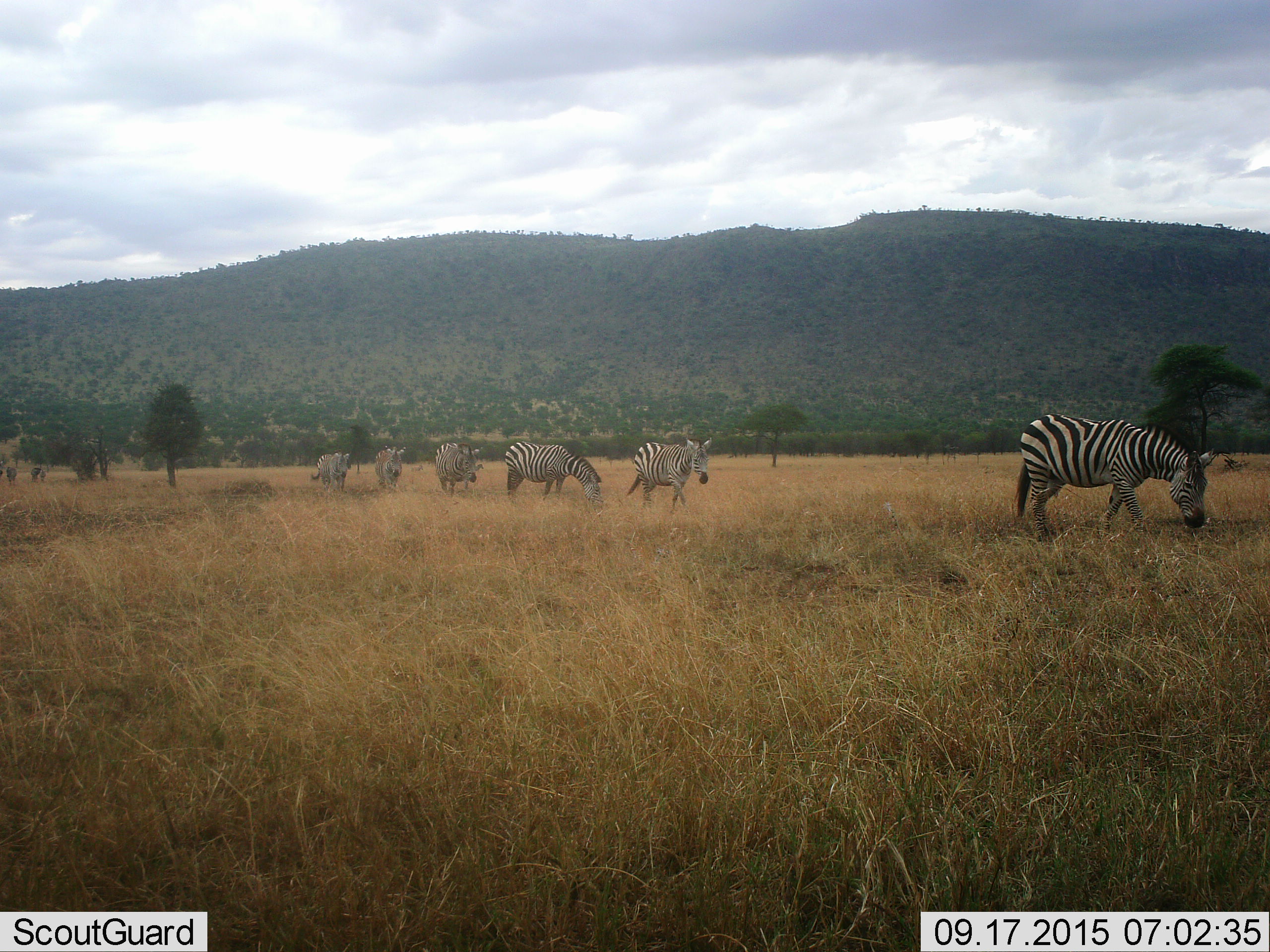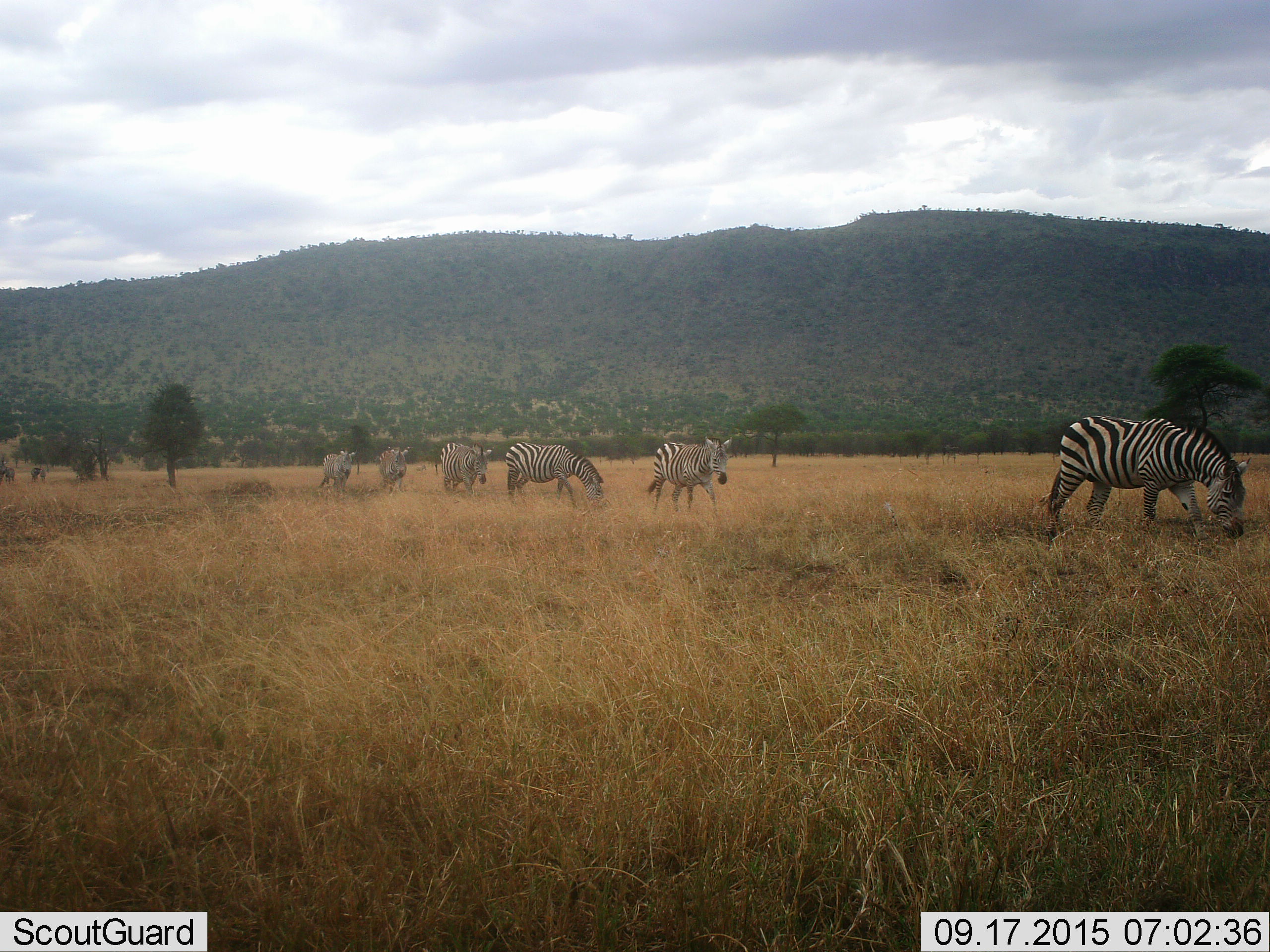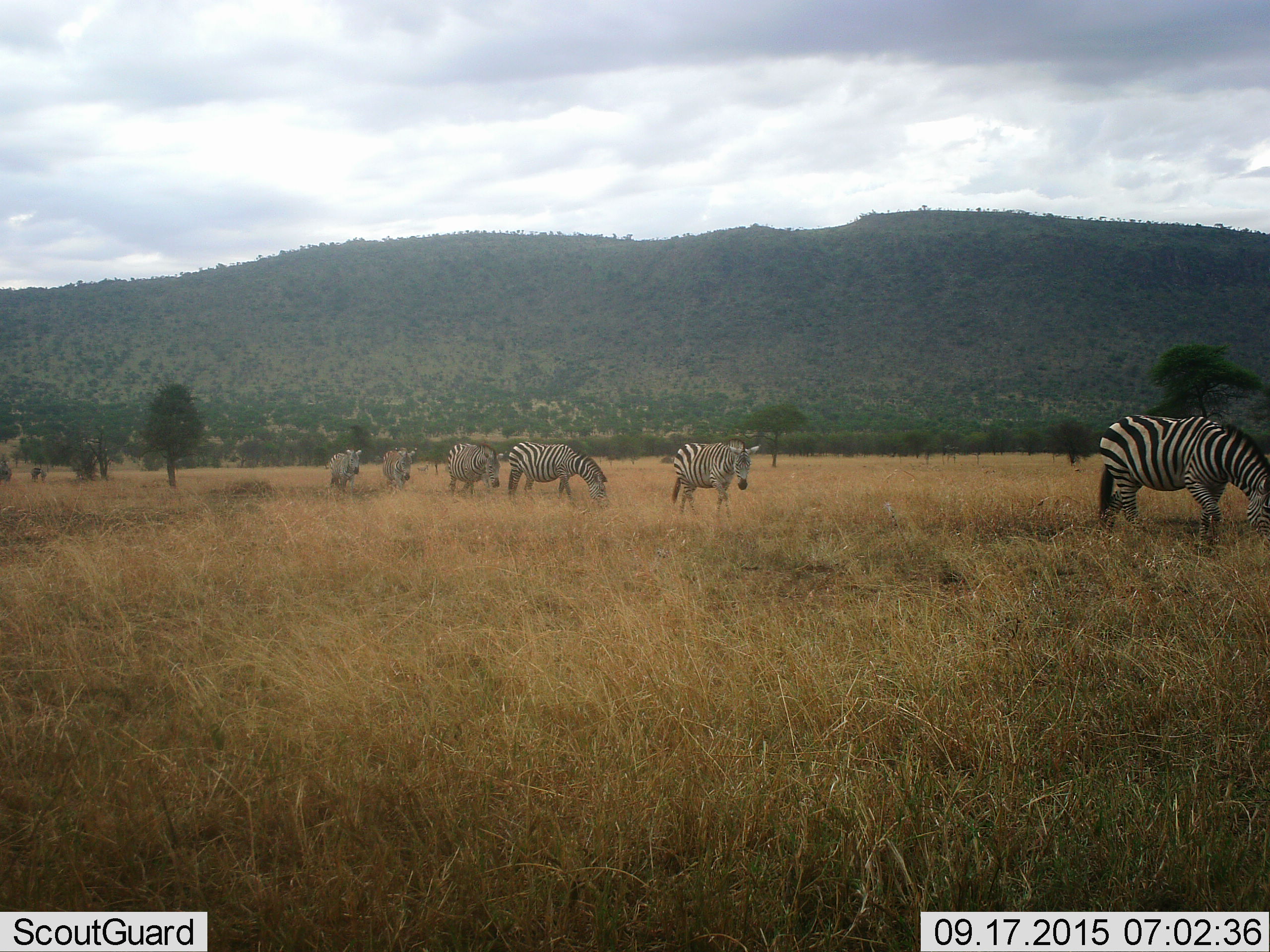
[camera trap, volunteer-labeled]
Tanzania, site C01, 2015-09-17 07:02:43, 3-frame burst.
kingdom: Animalia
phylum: Chordata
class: Mammalia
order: Perissodactyla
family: Equidae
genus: Equus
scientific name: Equus quagga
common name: plains zebra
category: zebra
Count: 6.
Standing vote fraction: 32%.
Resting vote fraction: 0%.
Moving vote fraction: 79%.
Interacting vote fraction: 0%.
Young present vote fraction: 11%.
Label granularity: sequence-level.